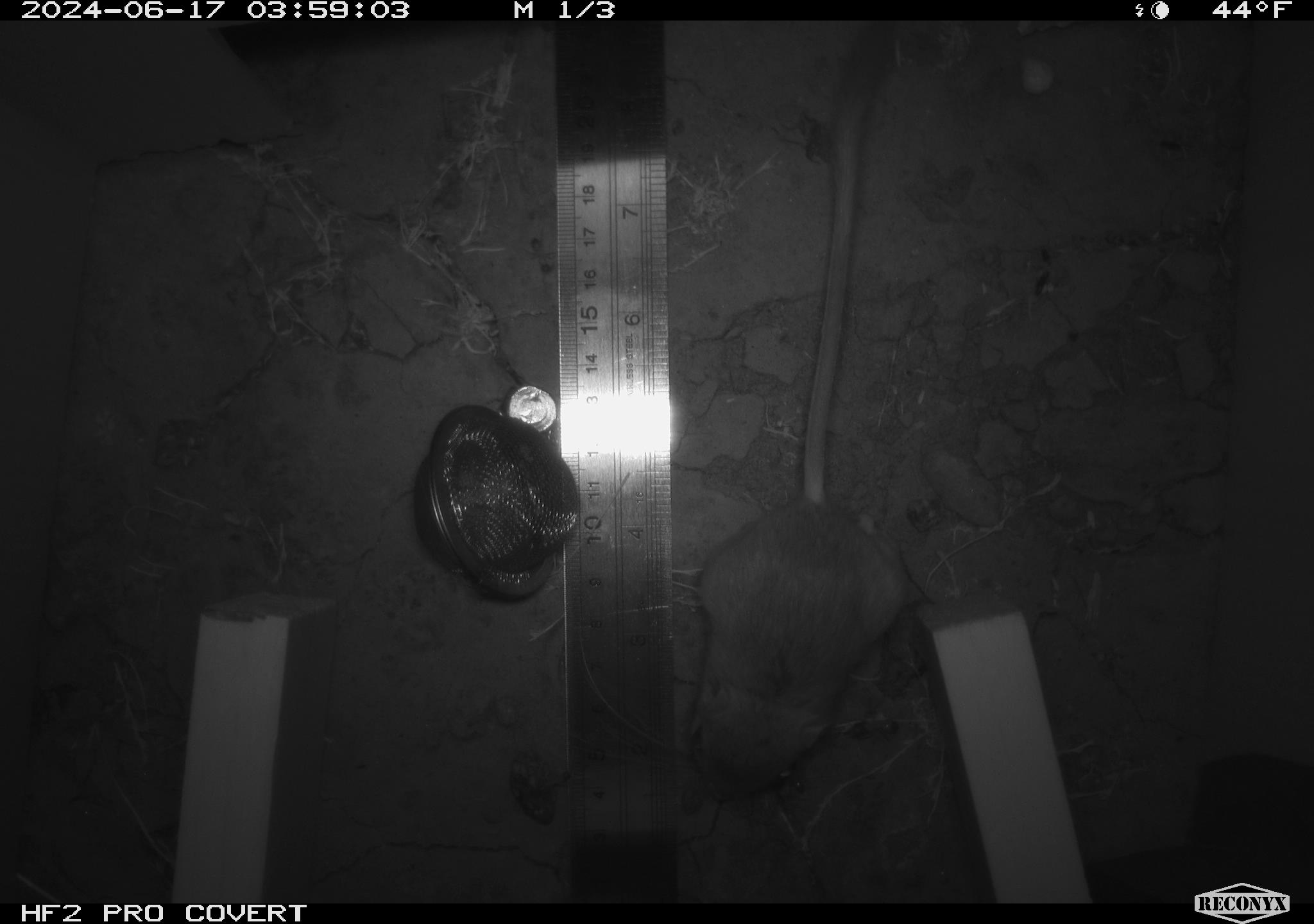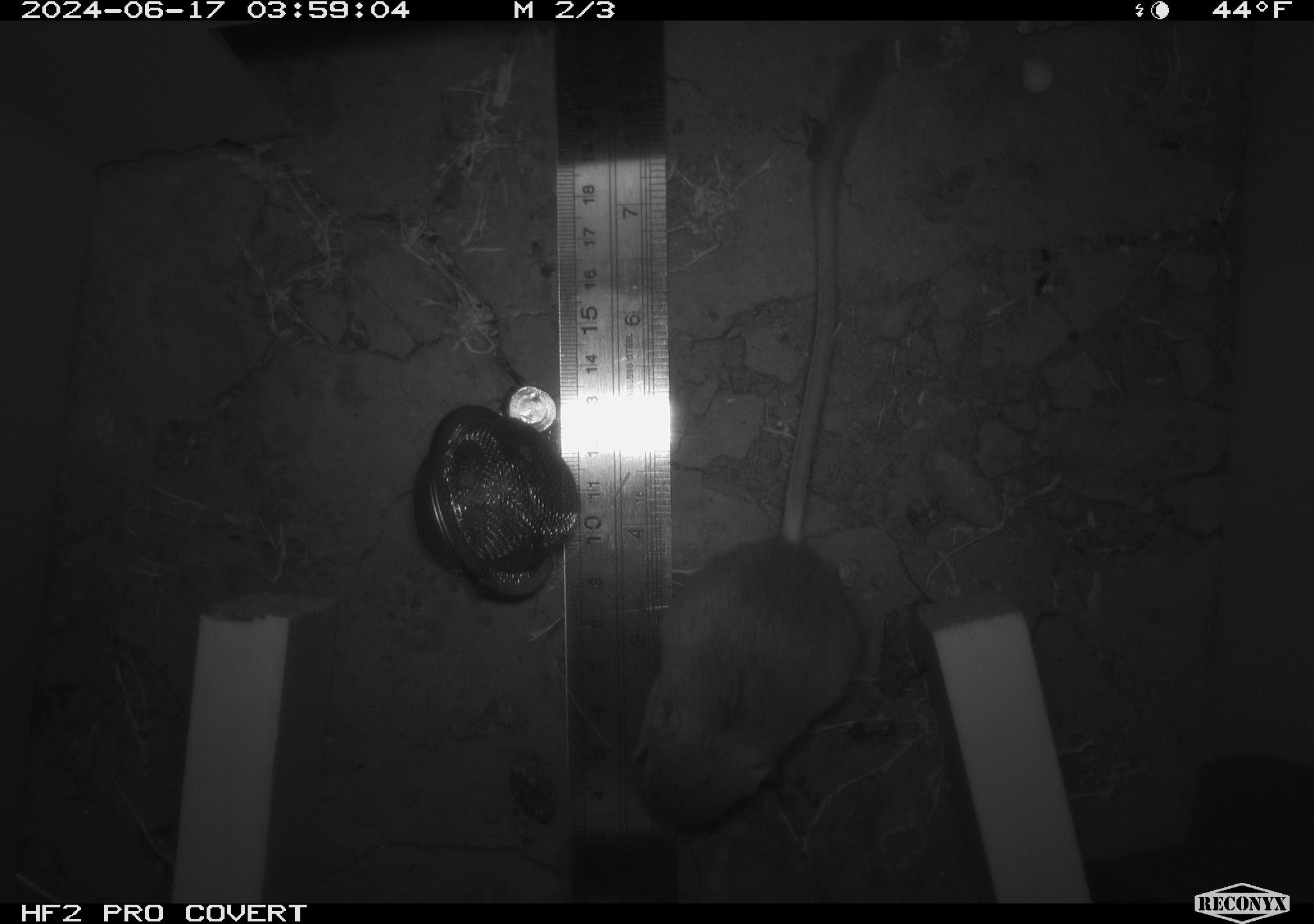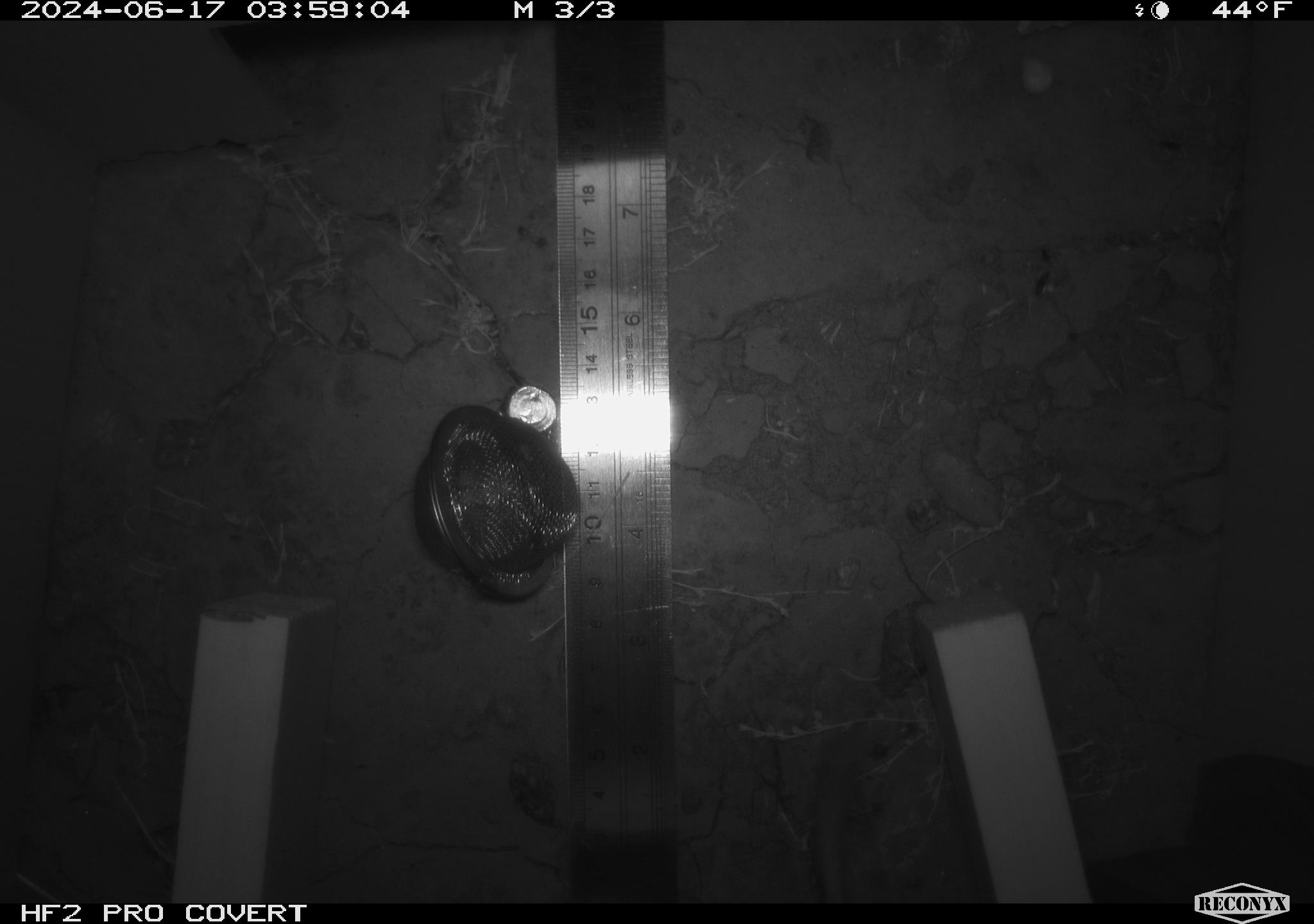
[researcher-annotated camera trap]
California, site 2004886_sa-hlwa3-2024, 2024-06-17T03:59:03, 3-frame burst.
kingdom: Animalia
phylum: Chordata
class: Mammalia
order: Rodentia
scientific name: Rodentia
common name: mouse species